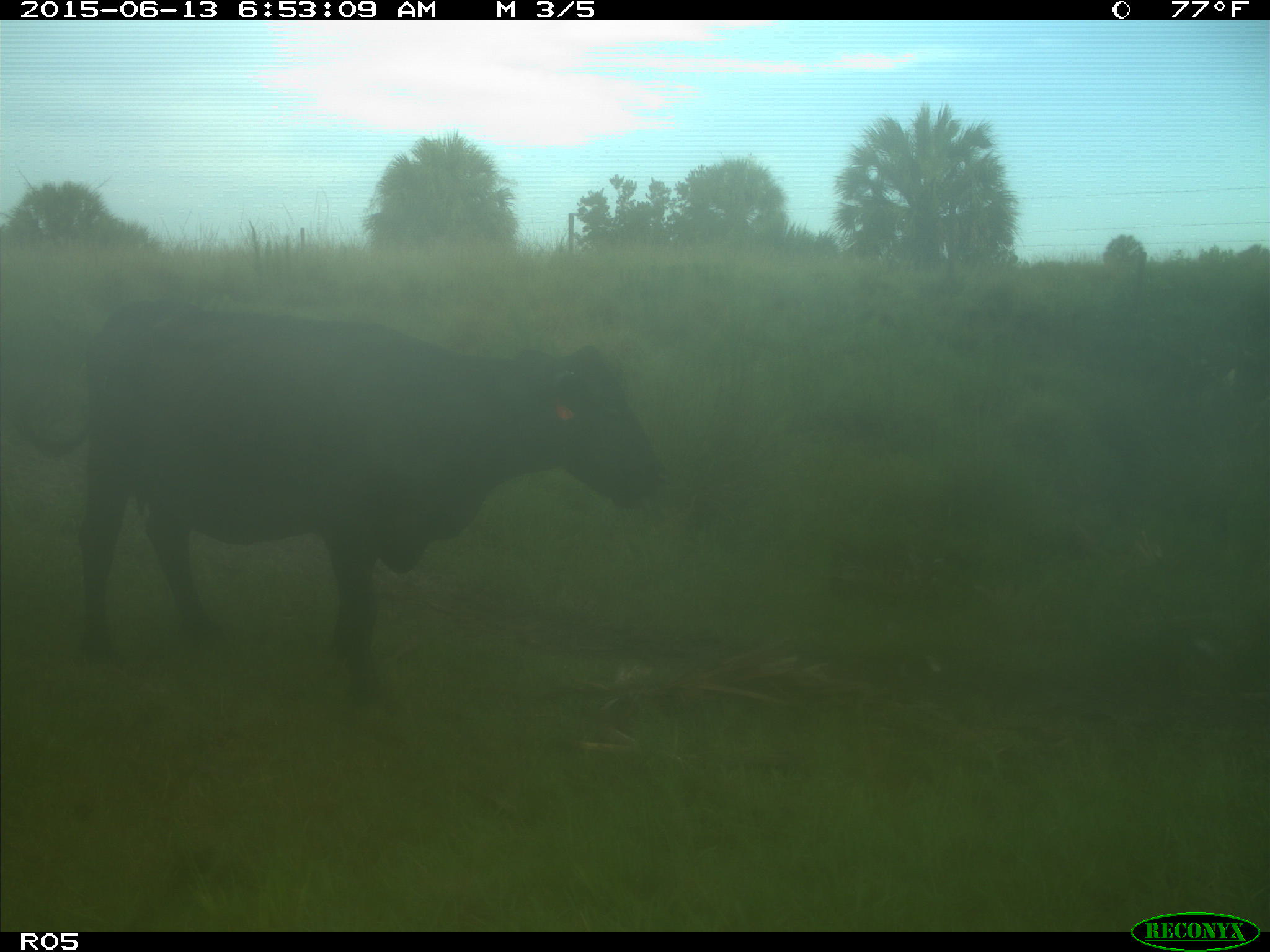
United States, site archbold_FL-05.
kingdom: Animalia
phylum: Chordata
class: Mammalia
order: Artiodactyla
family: Bovidae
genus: Bos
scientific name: Bos taurus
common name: domestic cow